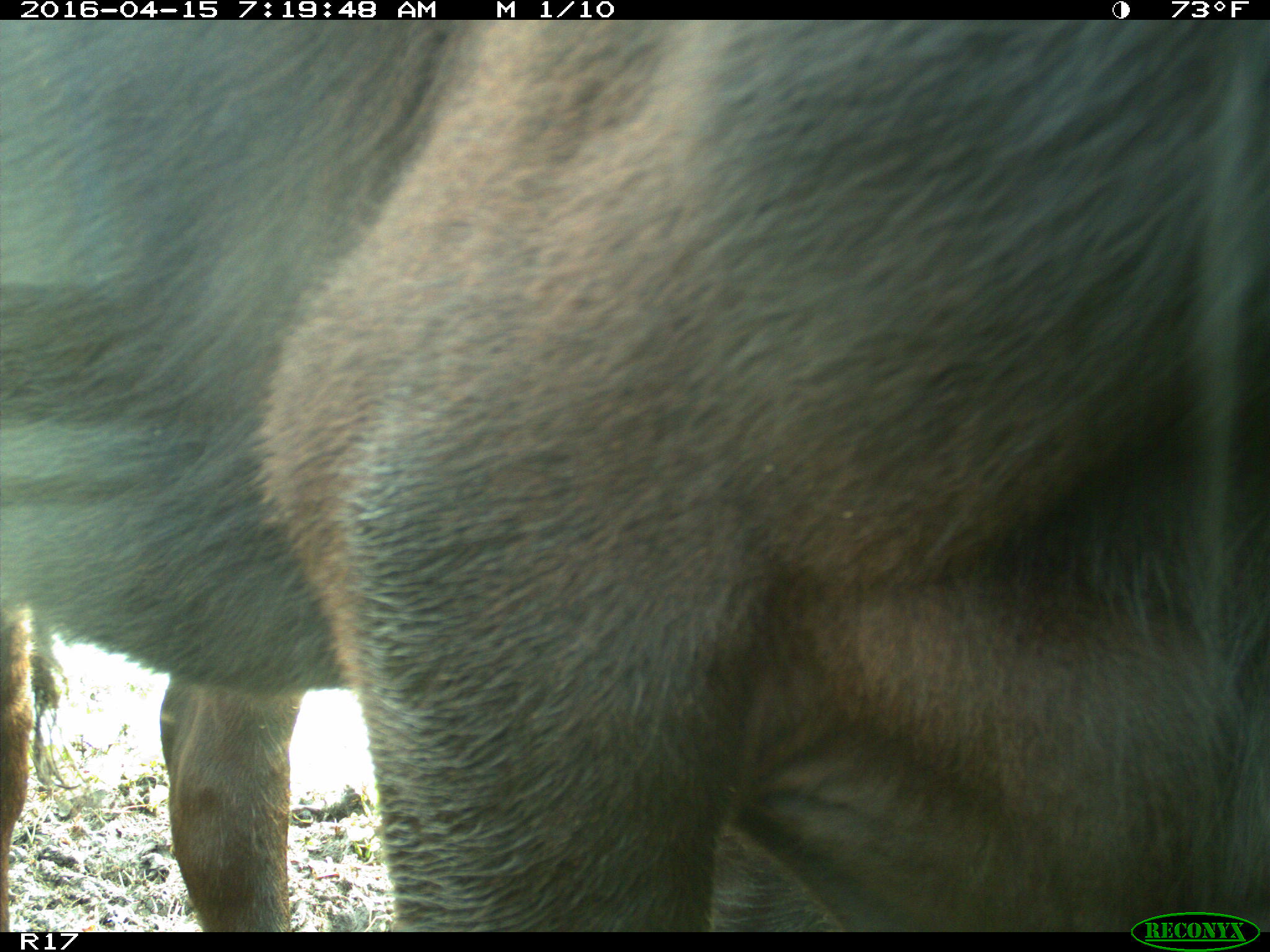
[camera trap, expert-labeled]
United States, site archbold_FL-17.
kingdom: Animalia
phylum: Chordata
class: Mammalia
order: Artiodactyla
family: Bovidae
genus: Bos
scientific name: Bos taurus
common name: domestic cow